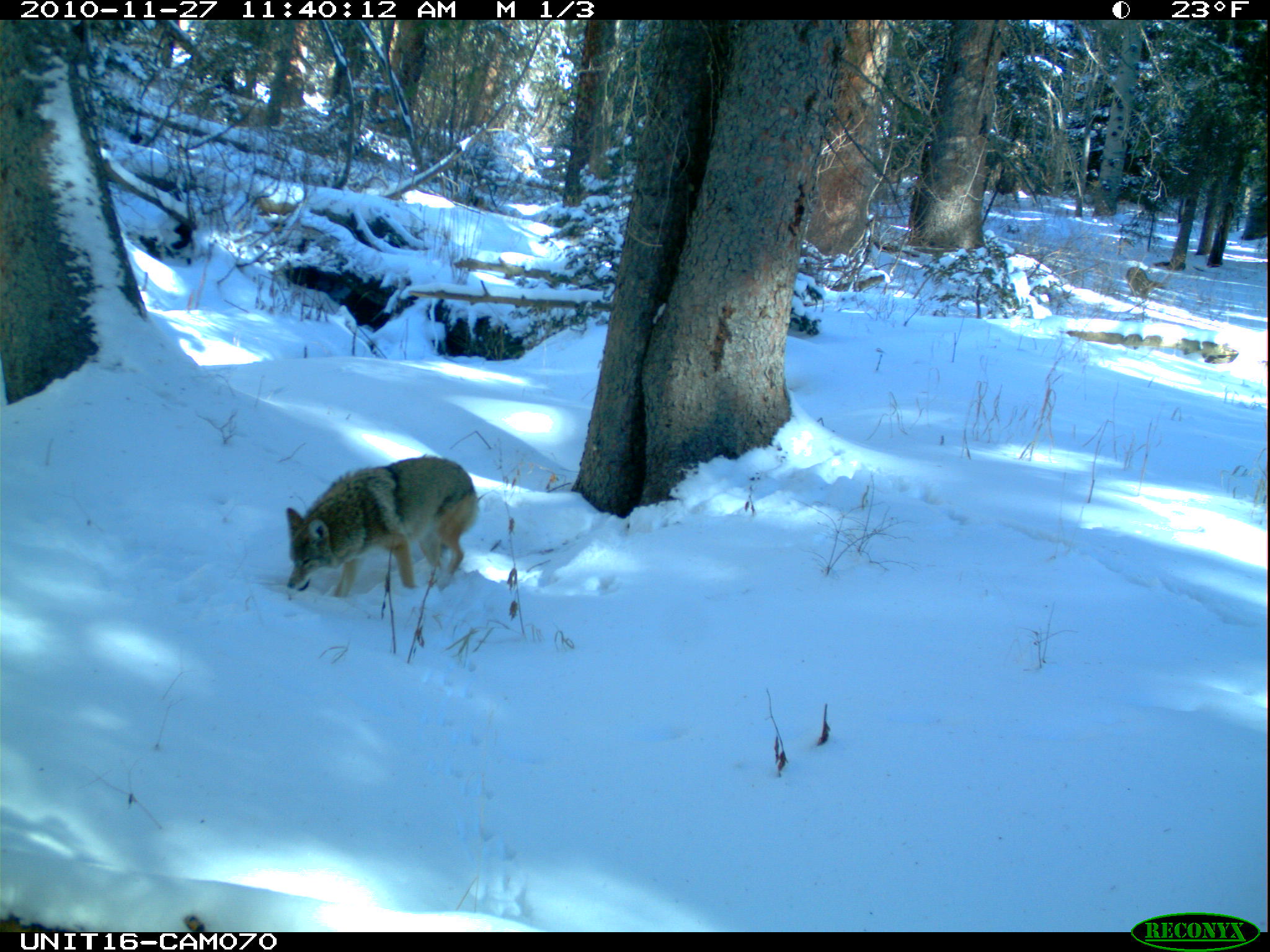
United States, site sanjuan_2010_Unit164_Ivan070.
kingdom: Animalia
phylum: Chordata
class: Mammalia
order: Carnivora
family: Canidae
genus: Canis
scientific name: Canis latrans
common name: coyote